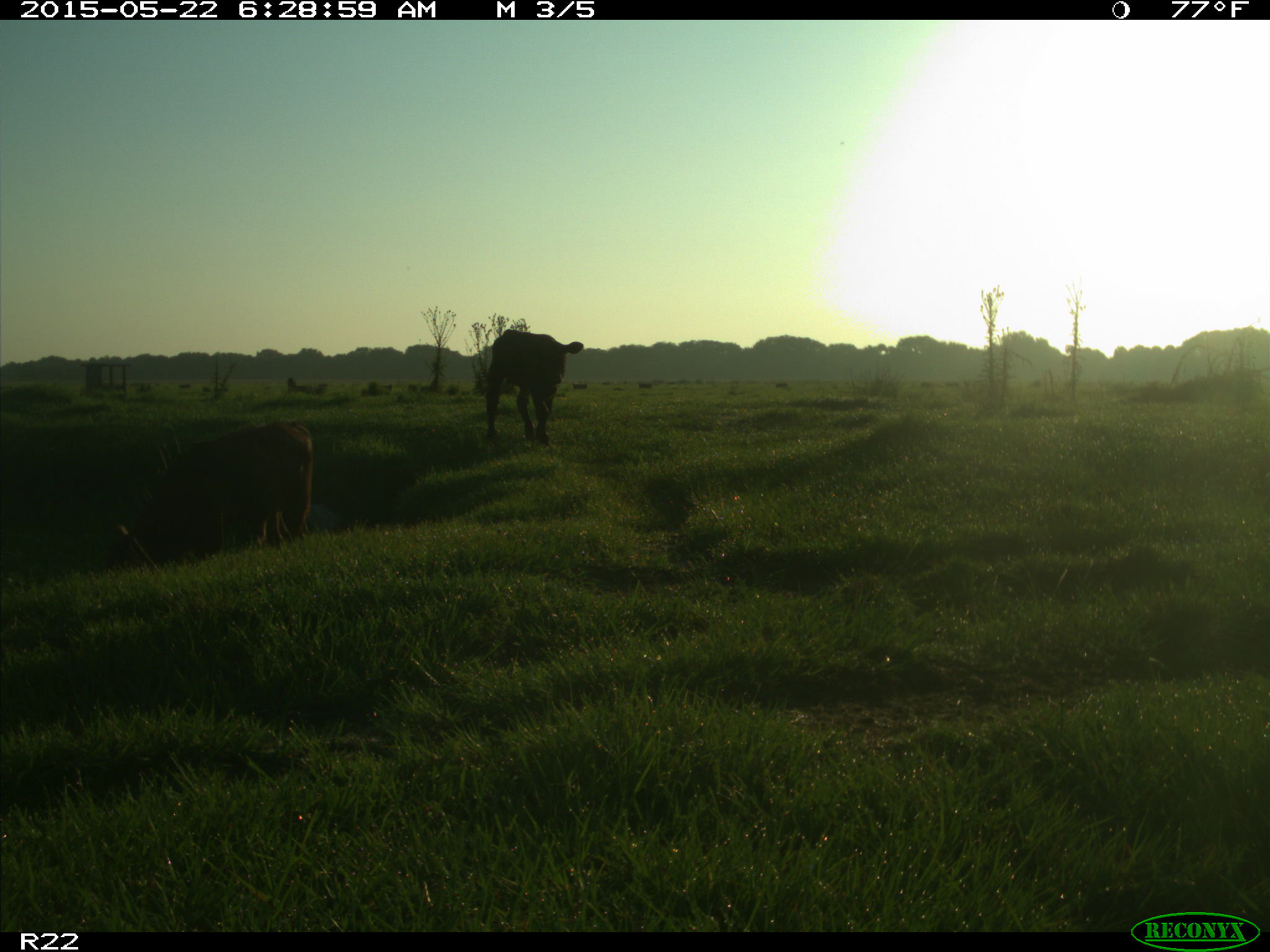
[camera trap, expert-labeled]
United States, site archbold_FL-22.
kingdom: Animalia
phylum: Chordata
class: Mammalia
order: Artiodactyla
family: Bovidae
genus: Bos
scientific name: Bos taurus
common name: domestic cow